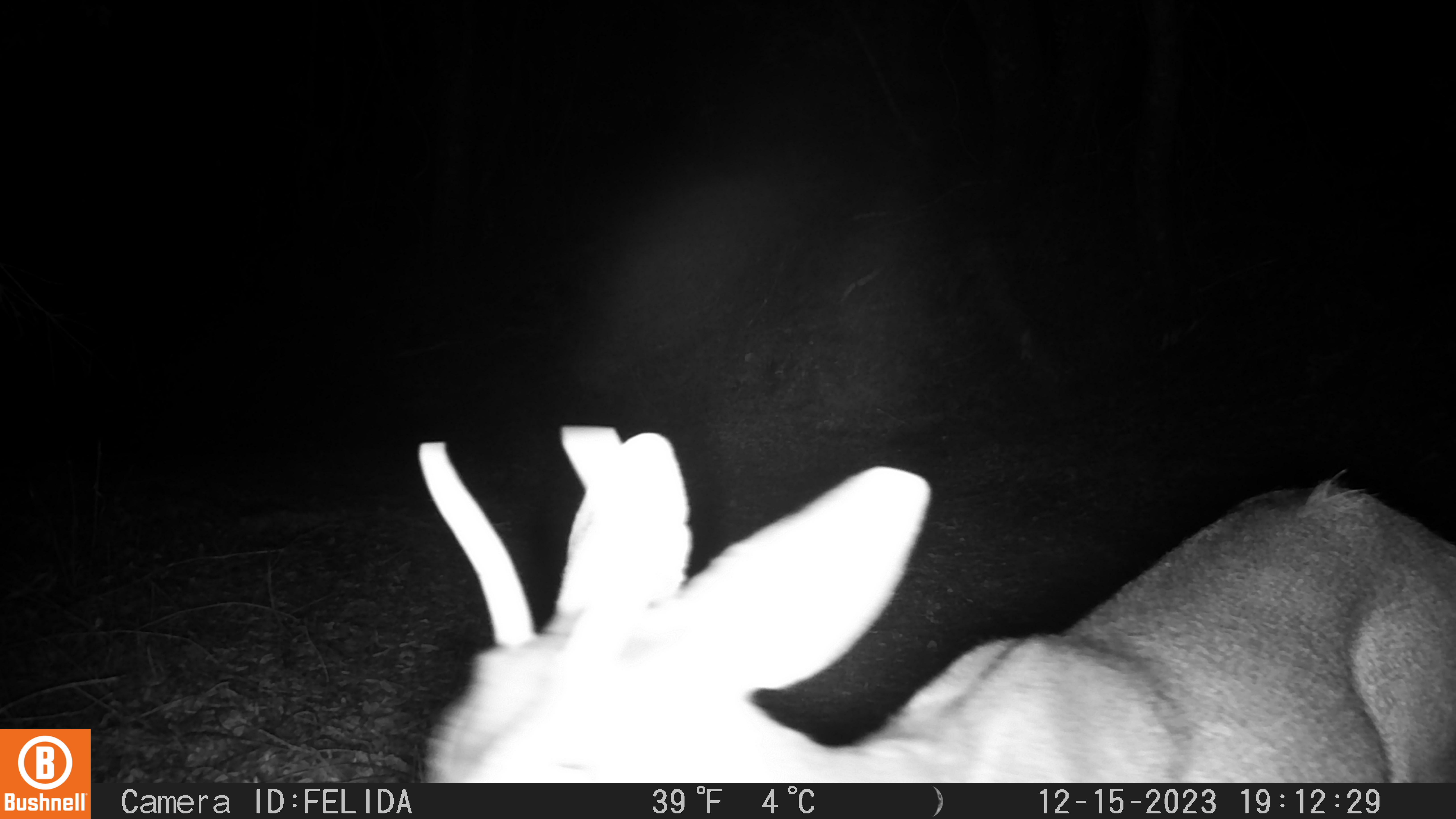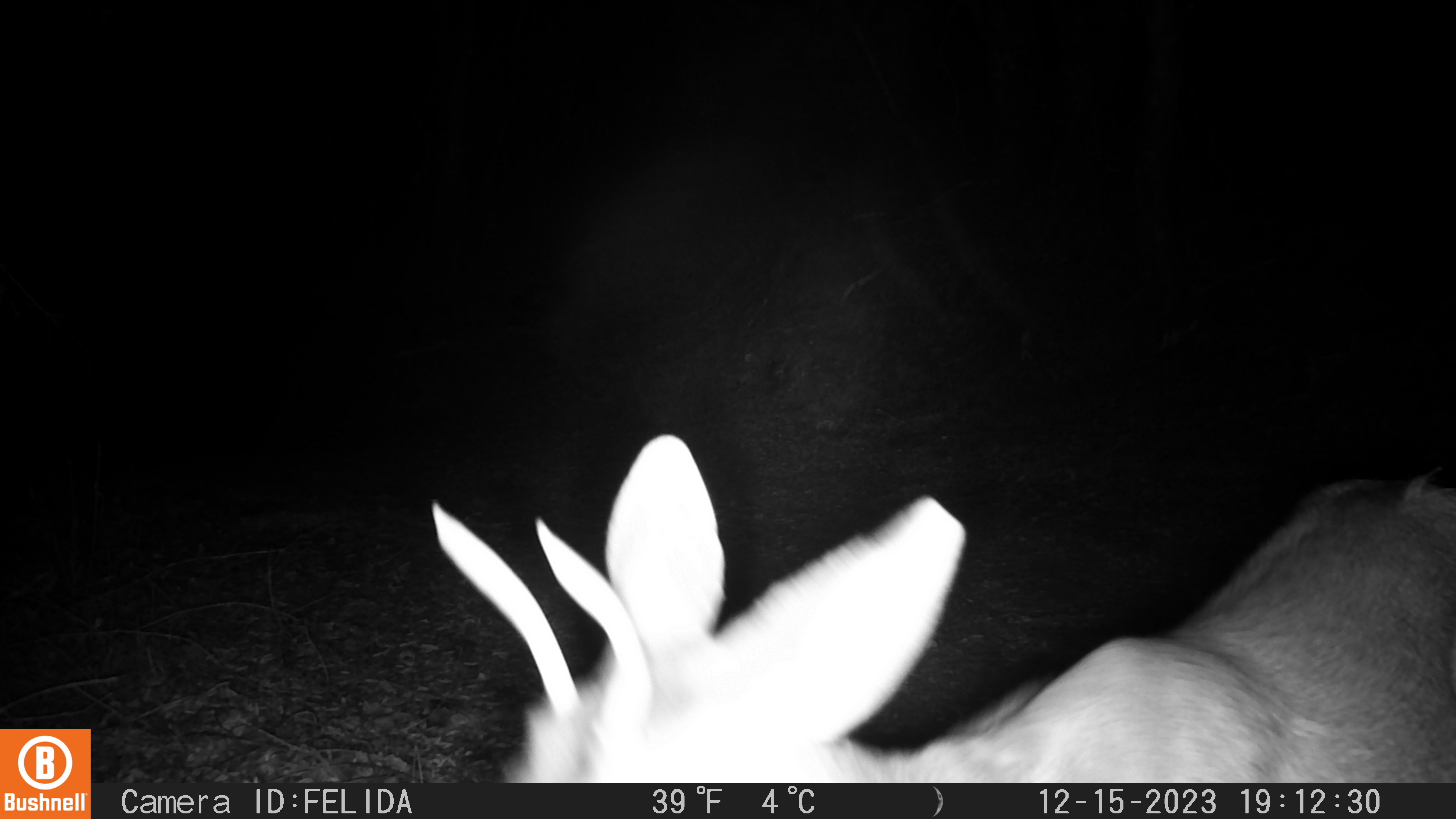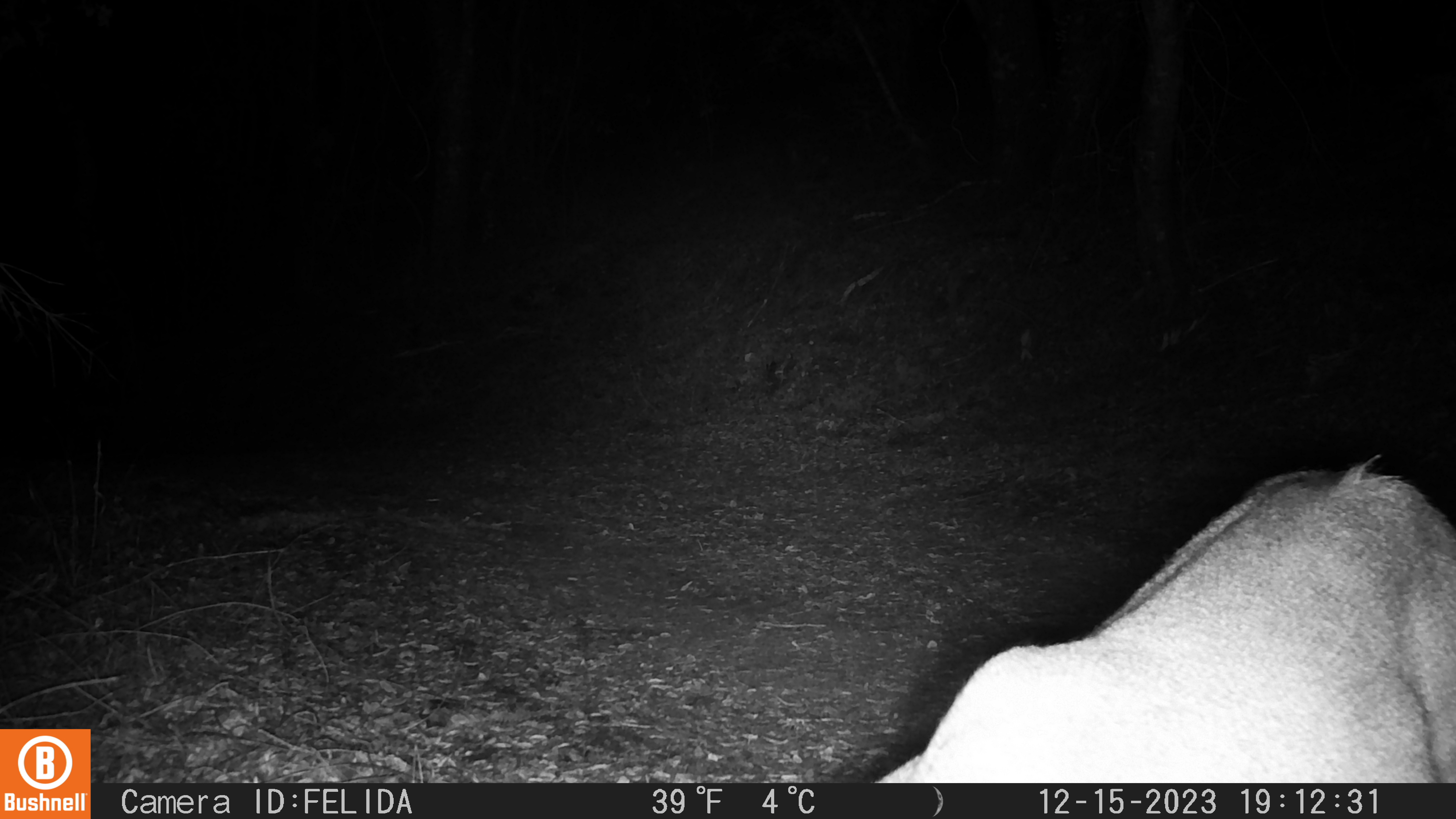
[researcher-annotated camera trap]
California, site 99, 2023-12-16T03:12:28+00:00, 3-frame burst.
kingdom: Animalia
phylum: Chordata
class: Mammalia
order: Artiodactyla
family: Cervidae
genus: Odocoileus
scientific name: Odocoileus hemionus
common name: mule deer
Mule deer (Odocoileus hemionus).